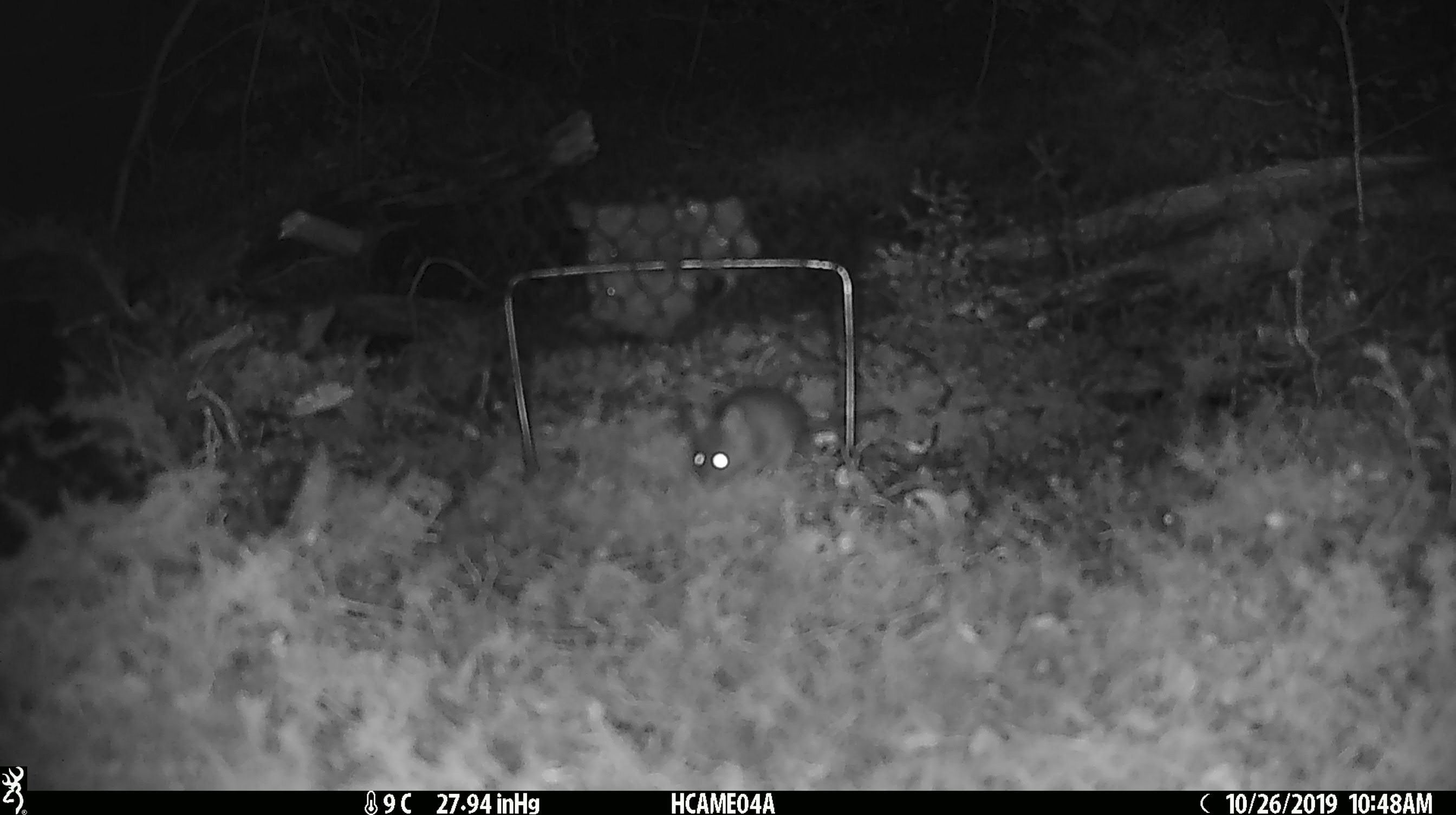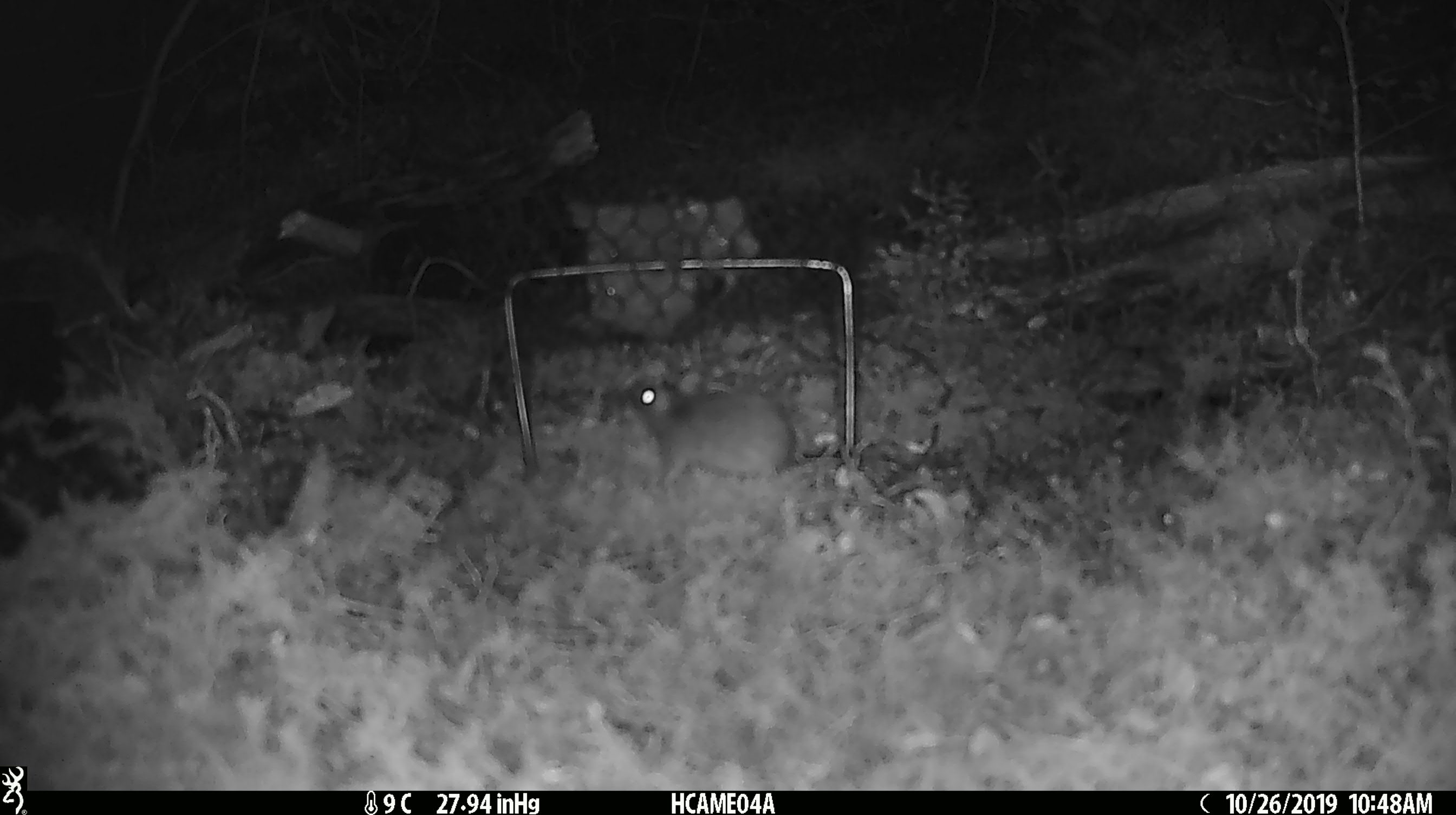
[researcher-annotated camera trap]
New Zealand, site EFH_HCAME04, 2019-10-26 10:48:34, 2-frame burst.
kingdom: Animalia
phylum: Chordata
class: Mammalia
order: Rodentia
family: Muridae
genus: Mus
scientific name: Mus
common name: mouse